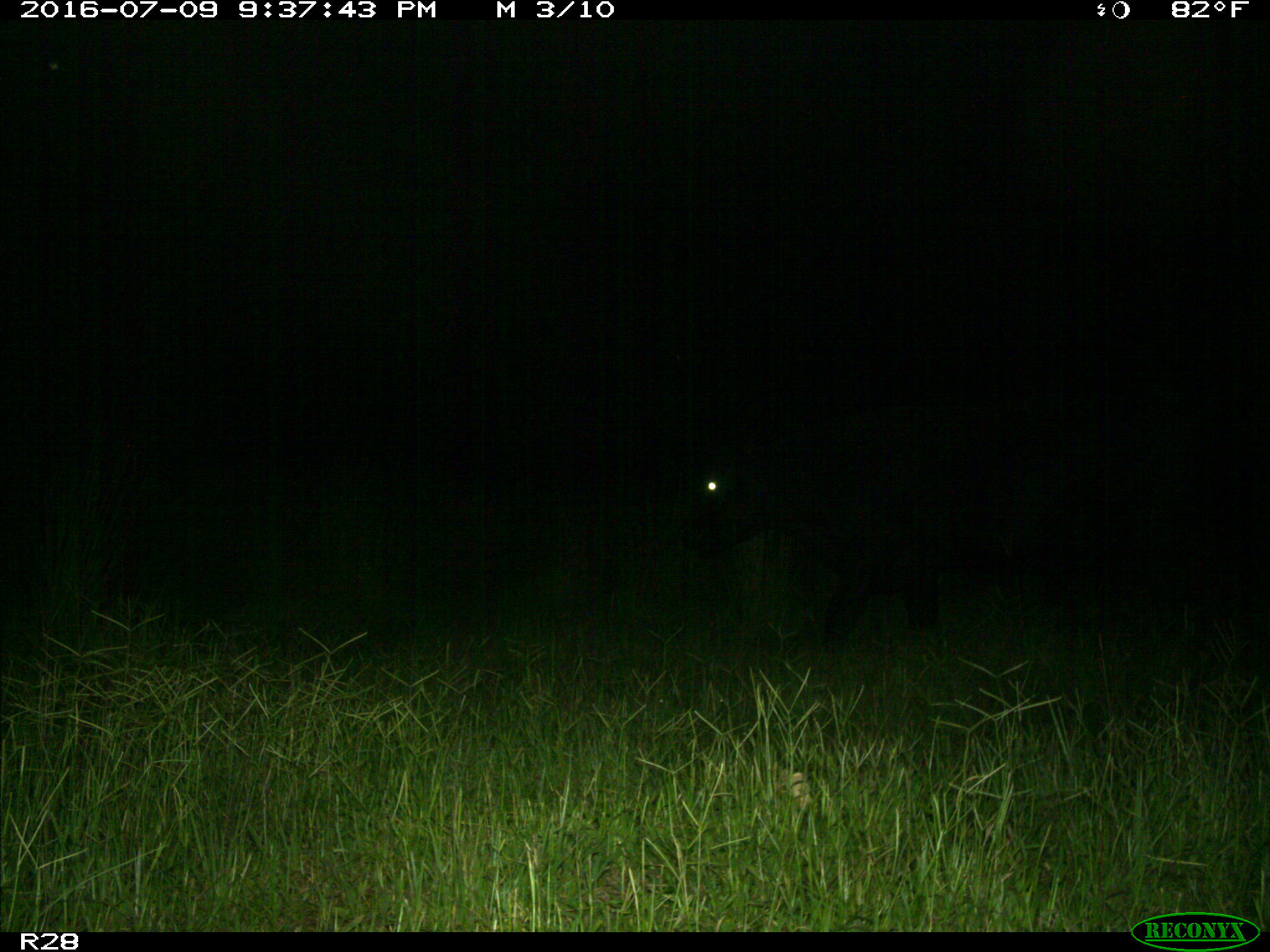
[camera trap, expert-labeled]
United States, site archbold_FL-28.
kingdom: Animalia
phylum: Chordata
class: Mammalia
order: Artiodactyla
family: Bovidae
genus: Bos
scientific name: Bos taurus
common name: domestic cow